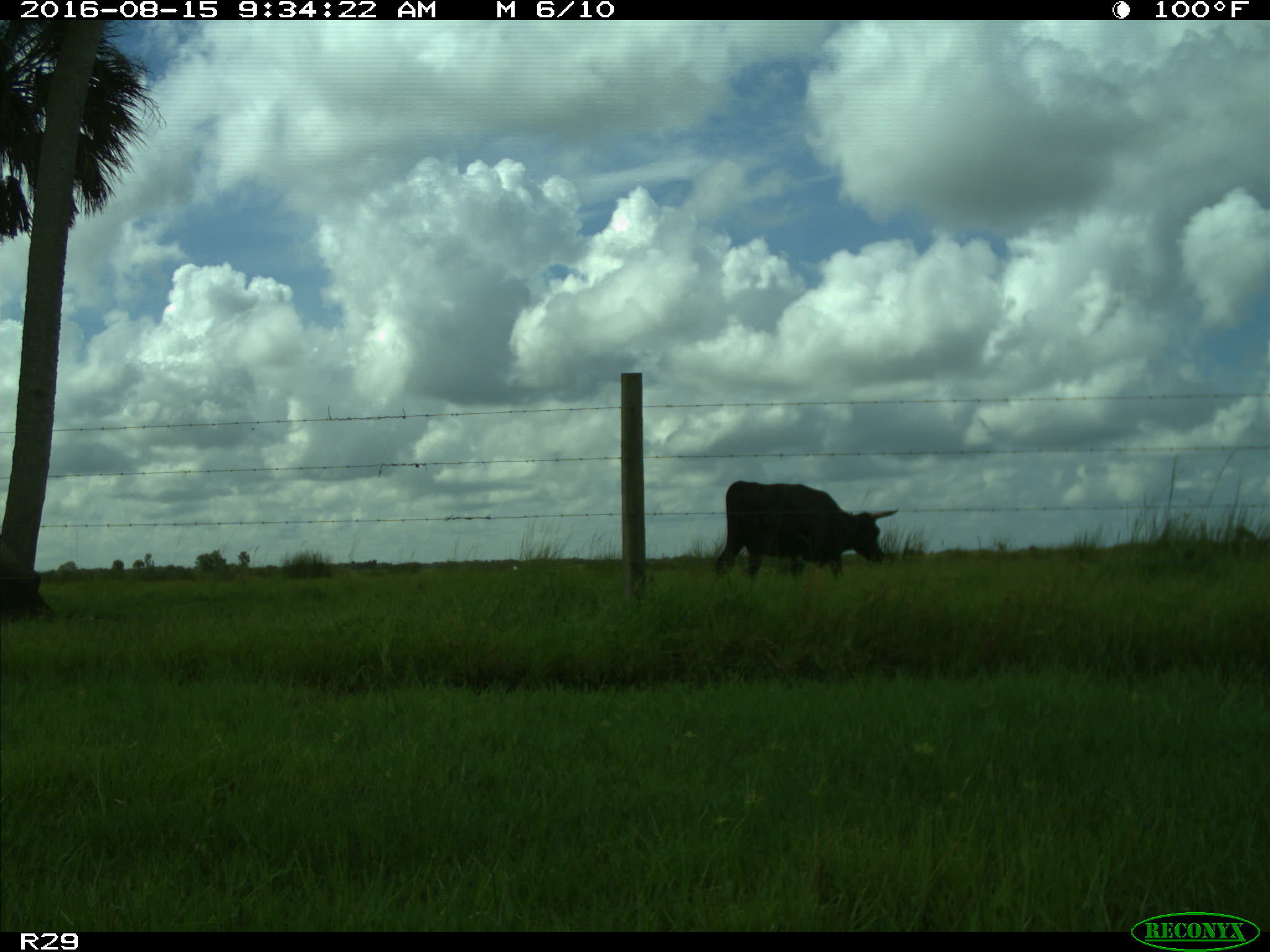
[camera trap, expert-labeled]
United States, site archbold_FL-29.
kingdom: Animalia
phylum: Chordata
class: Mammalia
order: Artiodactyla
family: Bovidae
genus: Bos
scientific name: Bos taurus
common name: domestic cow